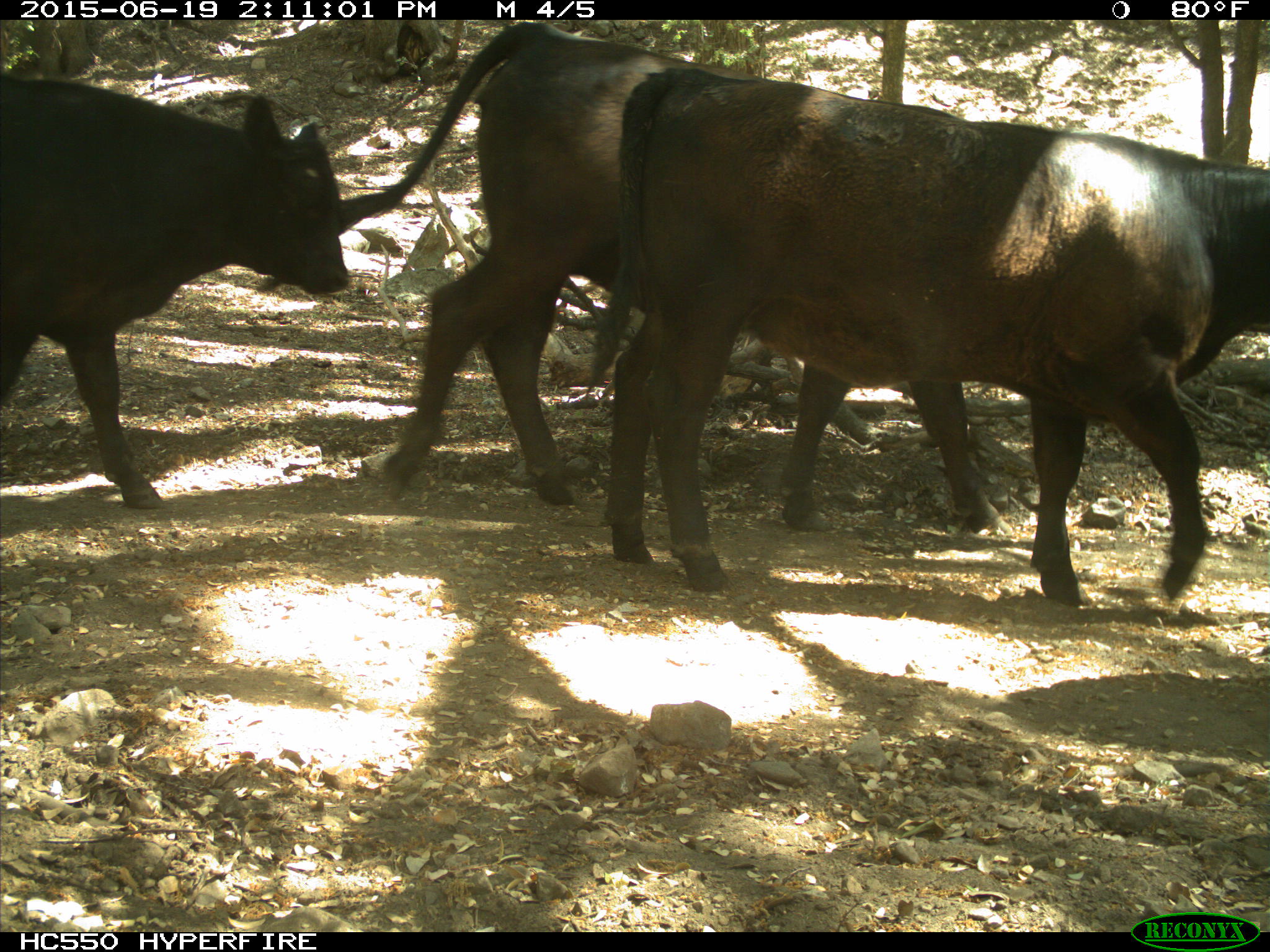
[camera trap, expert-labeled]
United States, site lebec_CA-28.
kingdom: Animalia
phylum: Chordata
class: Mammalia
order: Artiodactyla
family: Bovidae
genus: Bos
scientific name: Bos taurus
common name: domestic cow